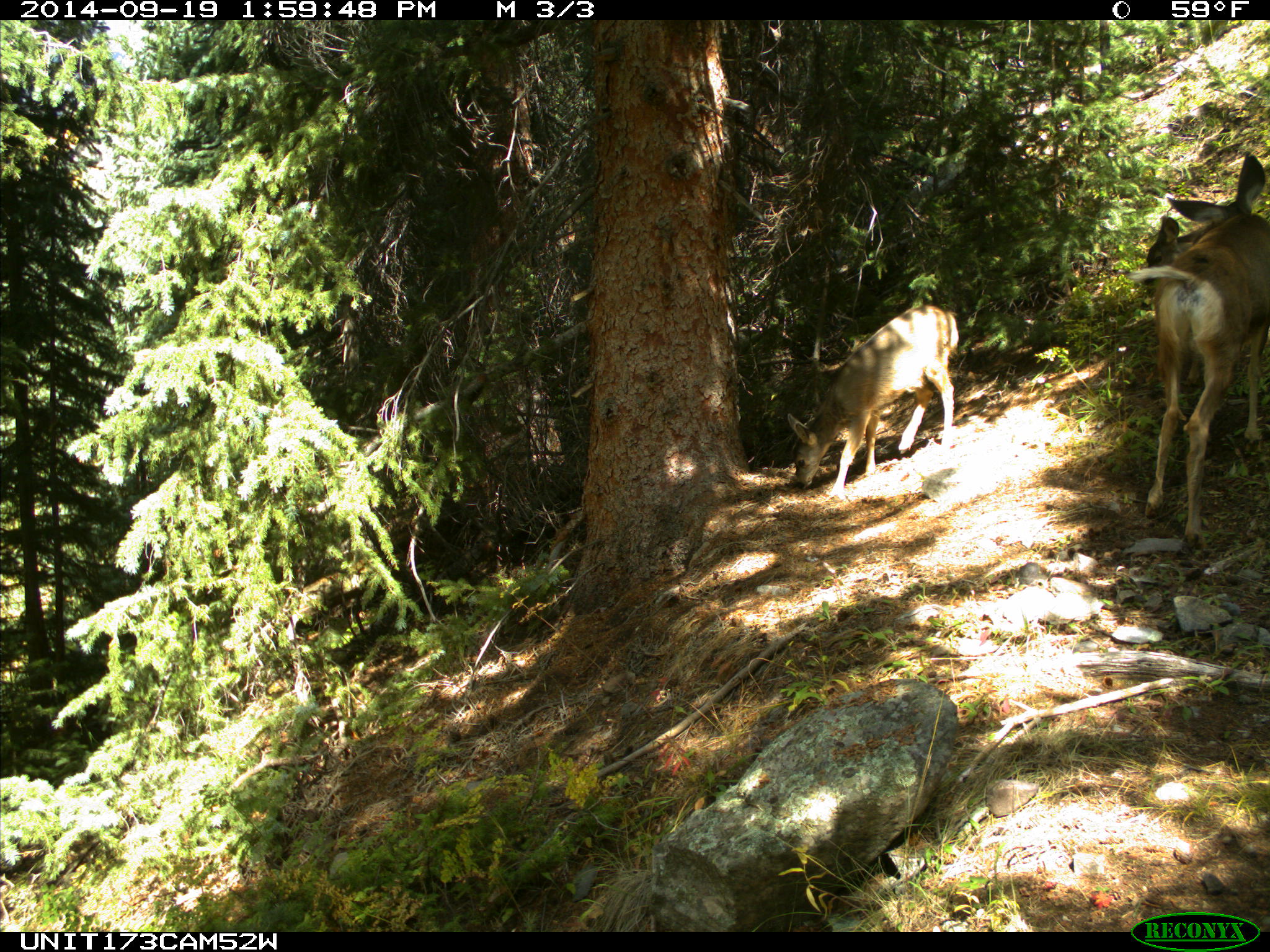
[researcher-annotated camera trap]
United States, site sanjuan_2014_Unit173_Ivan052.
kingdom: Animalia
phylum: Chordata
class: Mammalia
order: Artiodactyla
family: Cervidae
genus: Odocoileus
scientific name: Odocoileus hemionus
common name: mule deer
Odocoileus hemionus (mule deer).